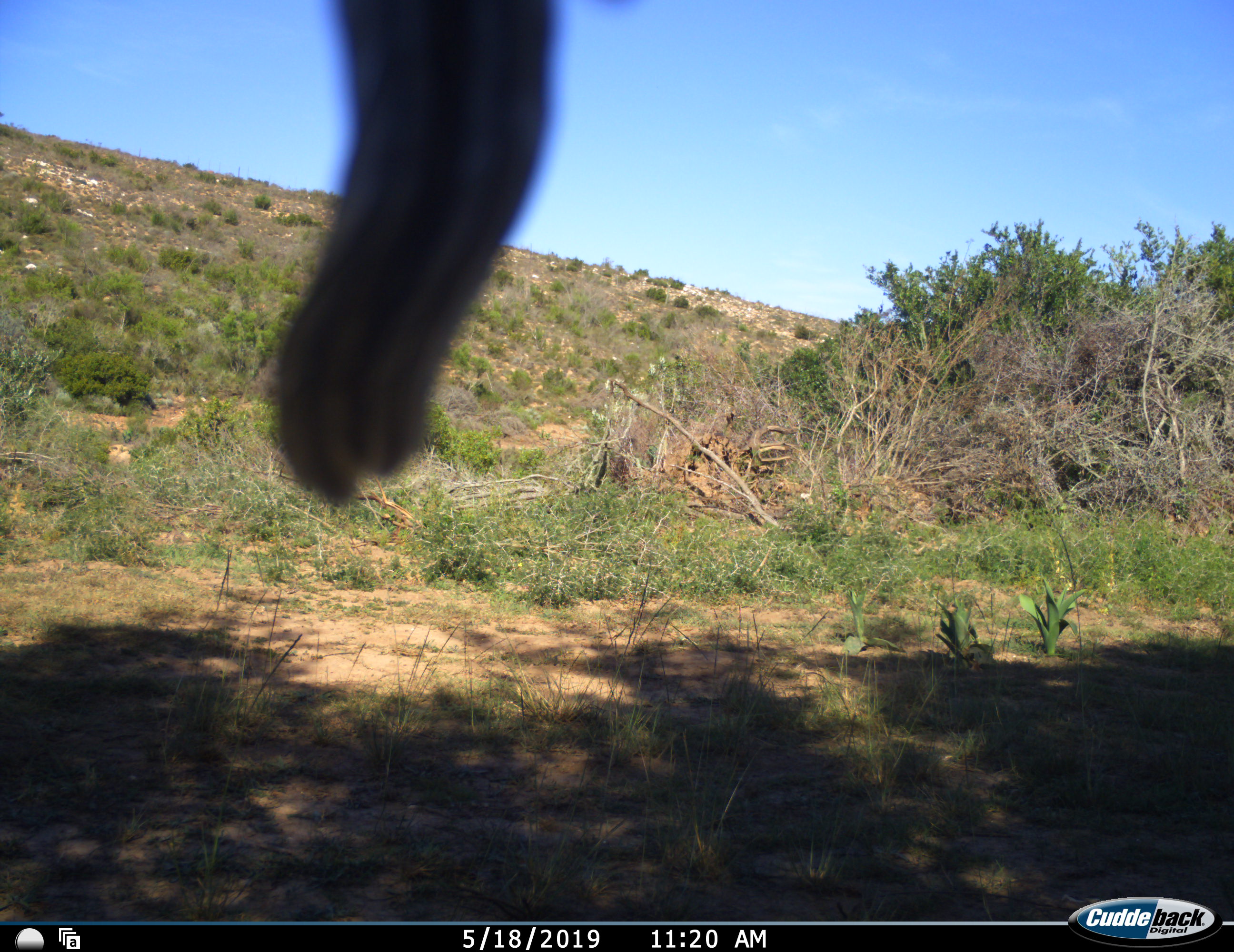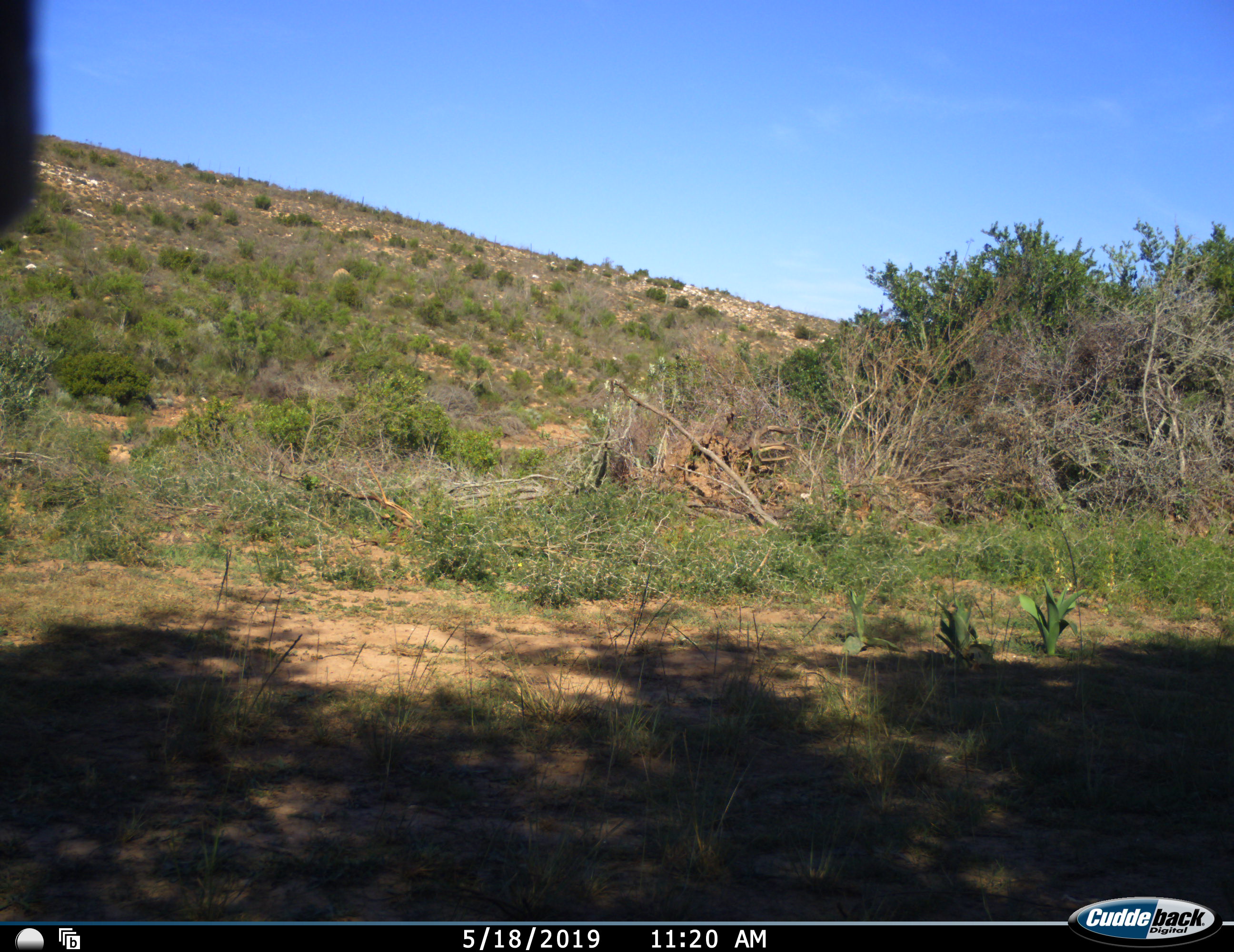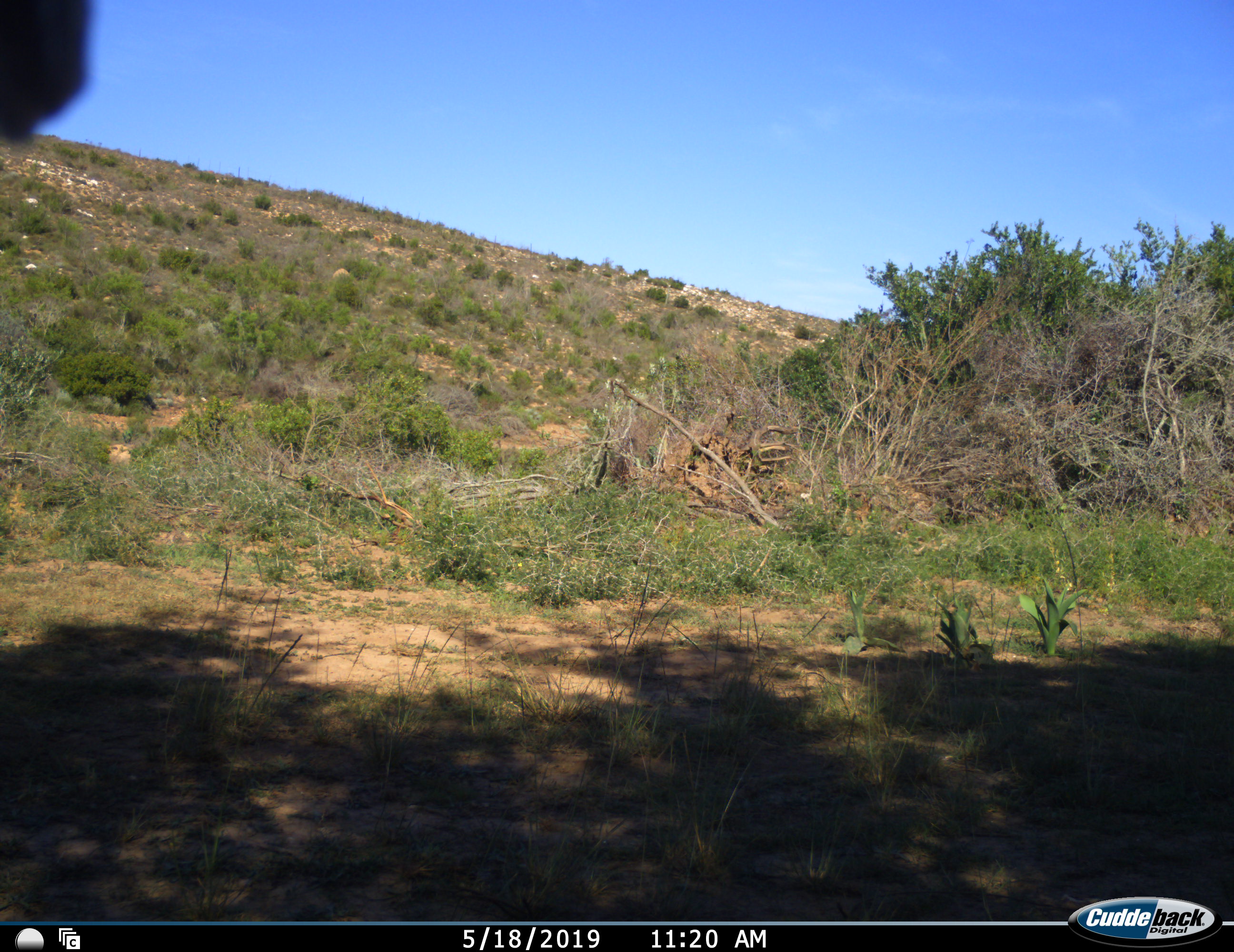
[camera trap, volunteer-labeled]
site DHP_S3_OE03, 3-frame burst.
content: unidentified animal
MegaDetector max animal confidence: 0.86